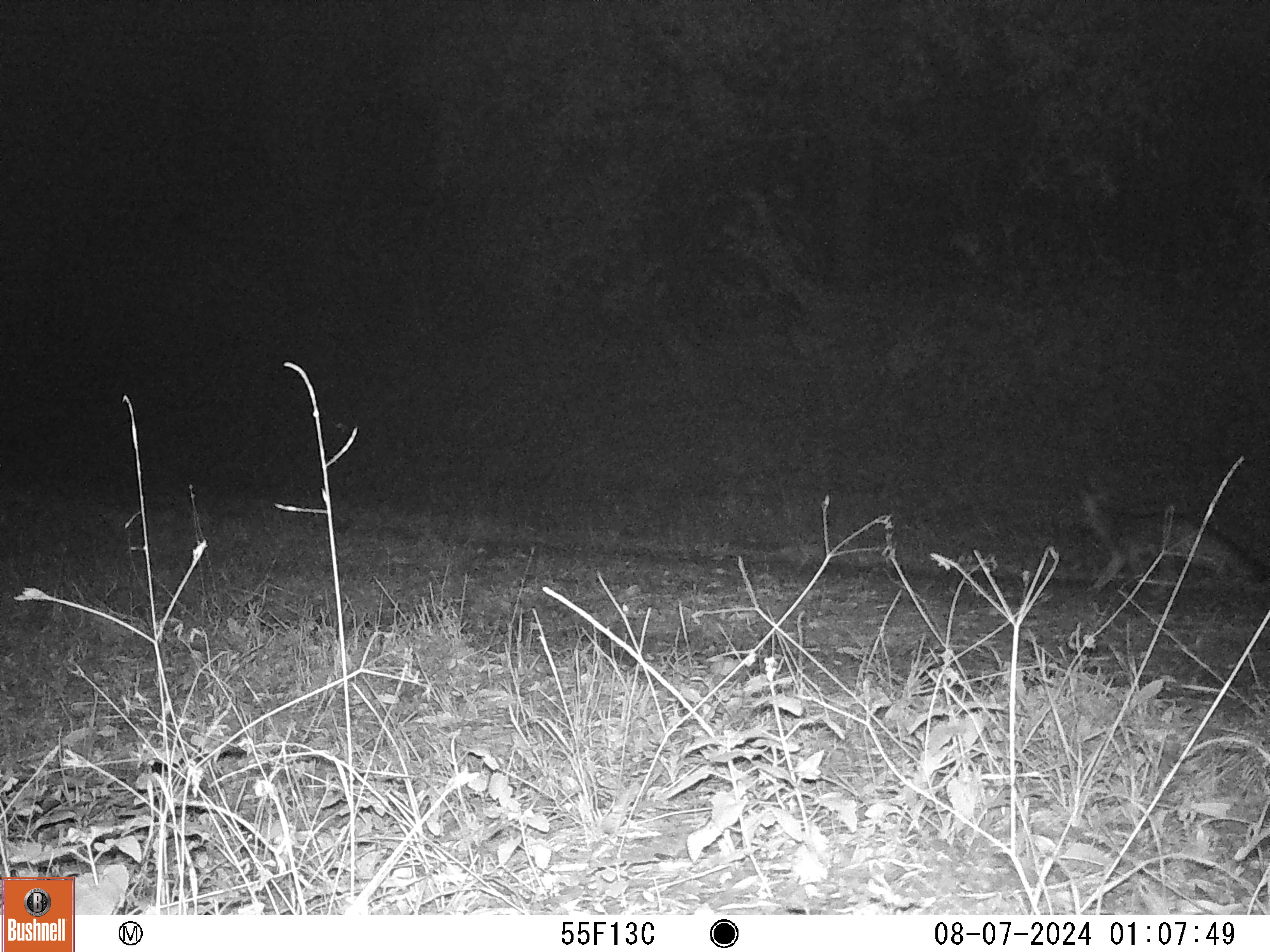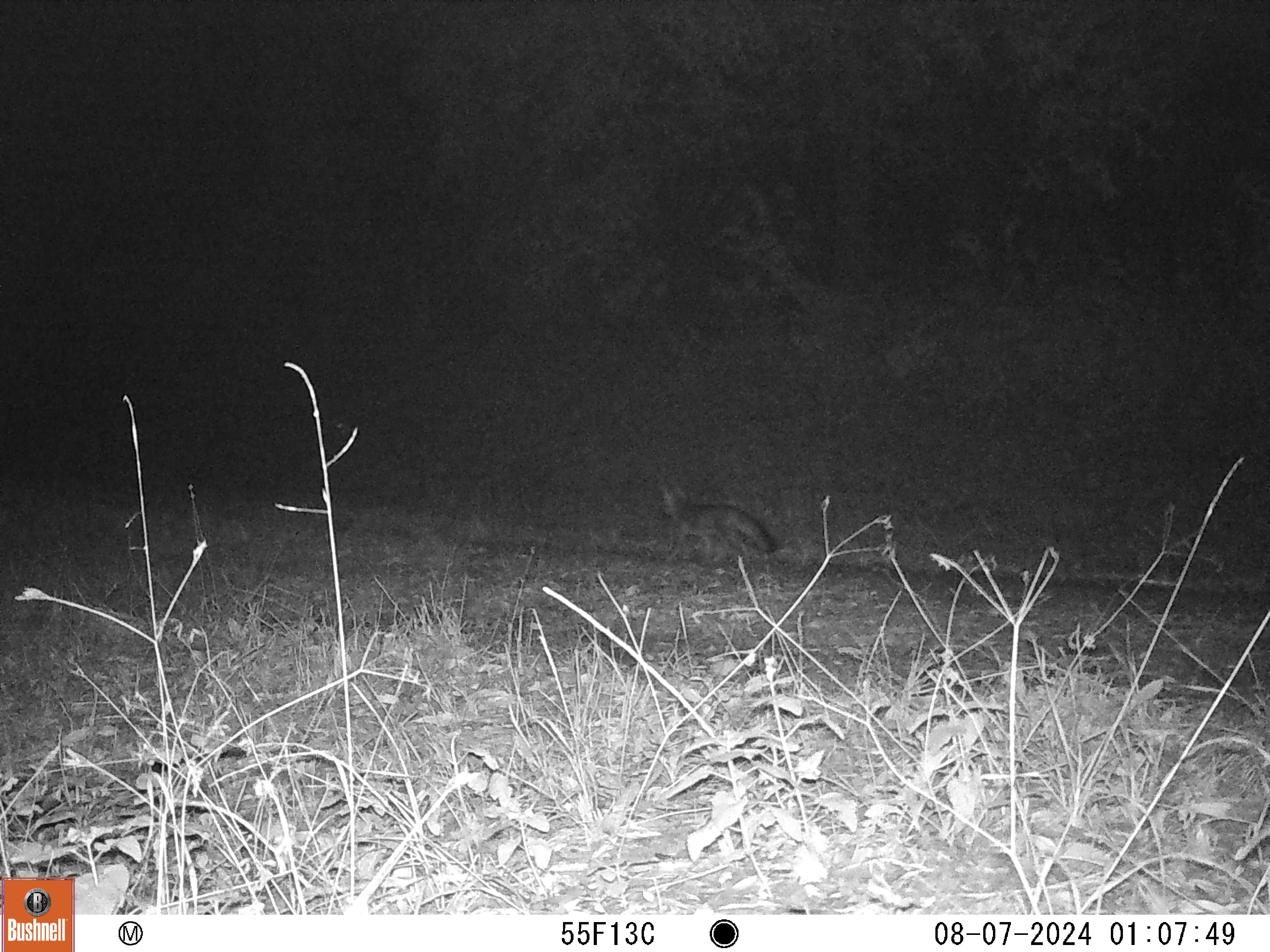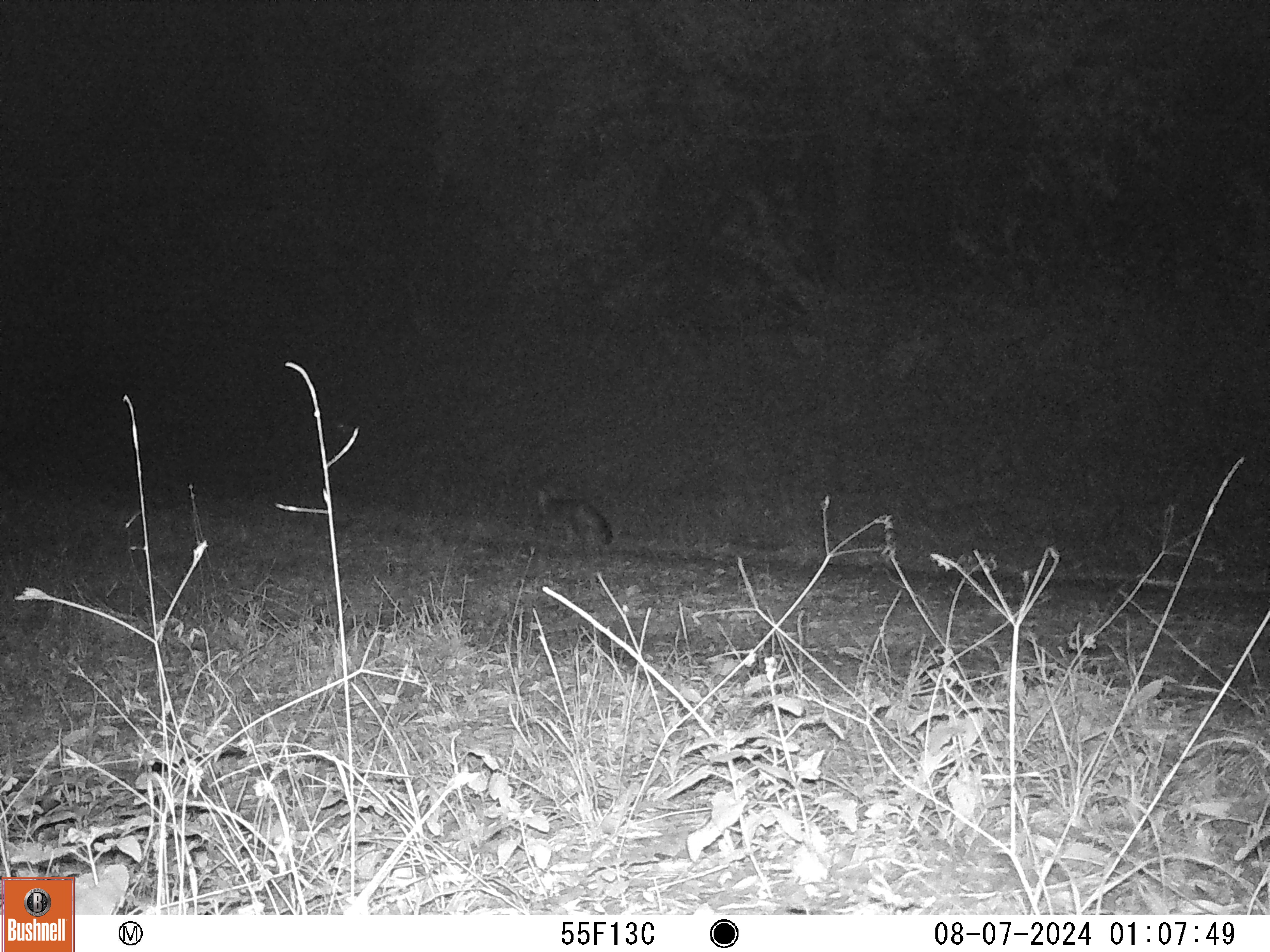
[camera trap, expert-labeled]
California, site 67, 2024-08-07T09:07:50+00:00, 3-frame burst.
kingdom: Animalia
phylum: Chordata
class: Mammalia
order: Carnivora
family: Canidae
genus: Urocyon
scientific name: Urocyon cinereoargenteus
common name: gray fox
Gray fox (Urocyon cinereoargenteus).